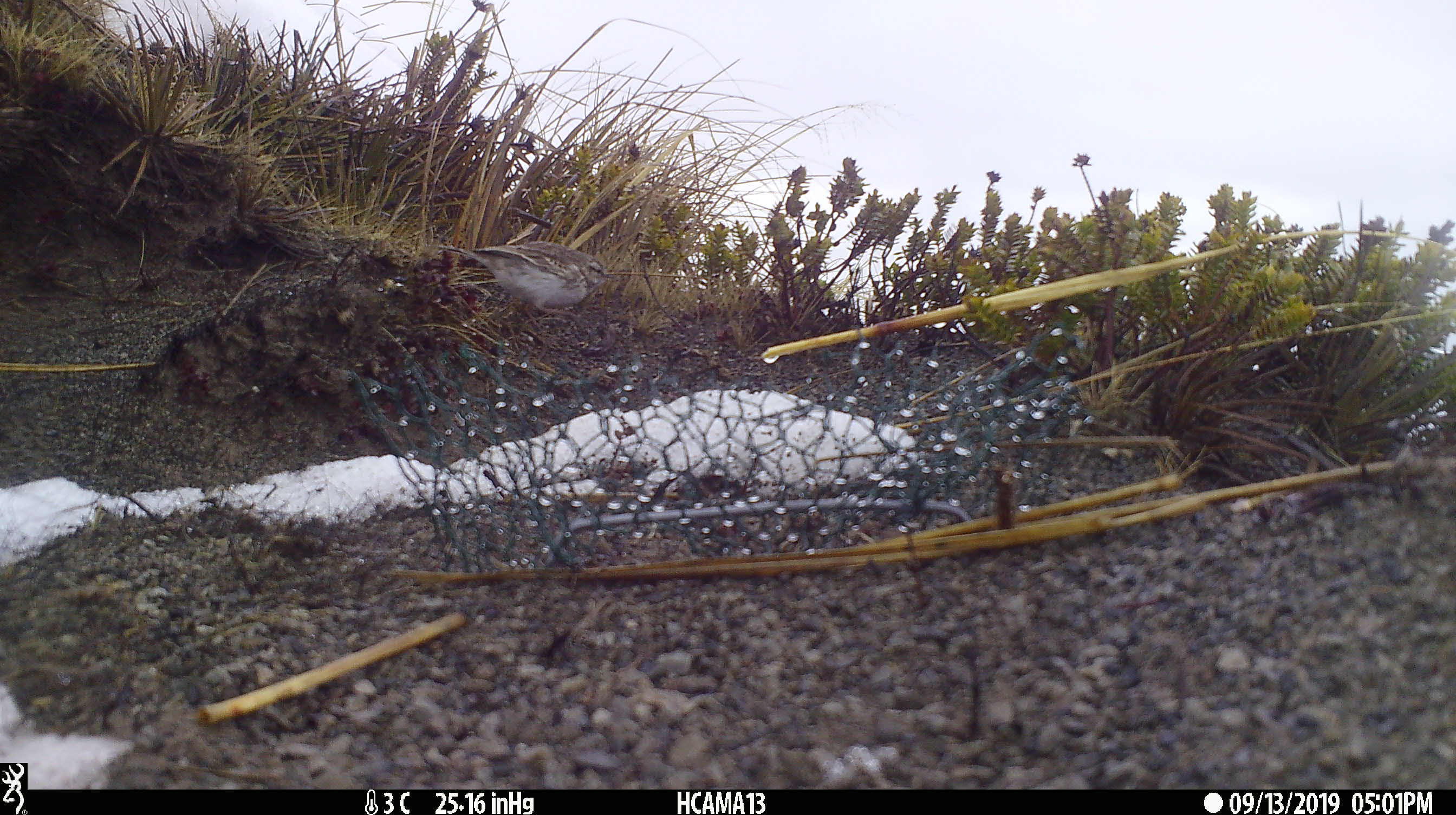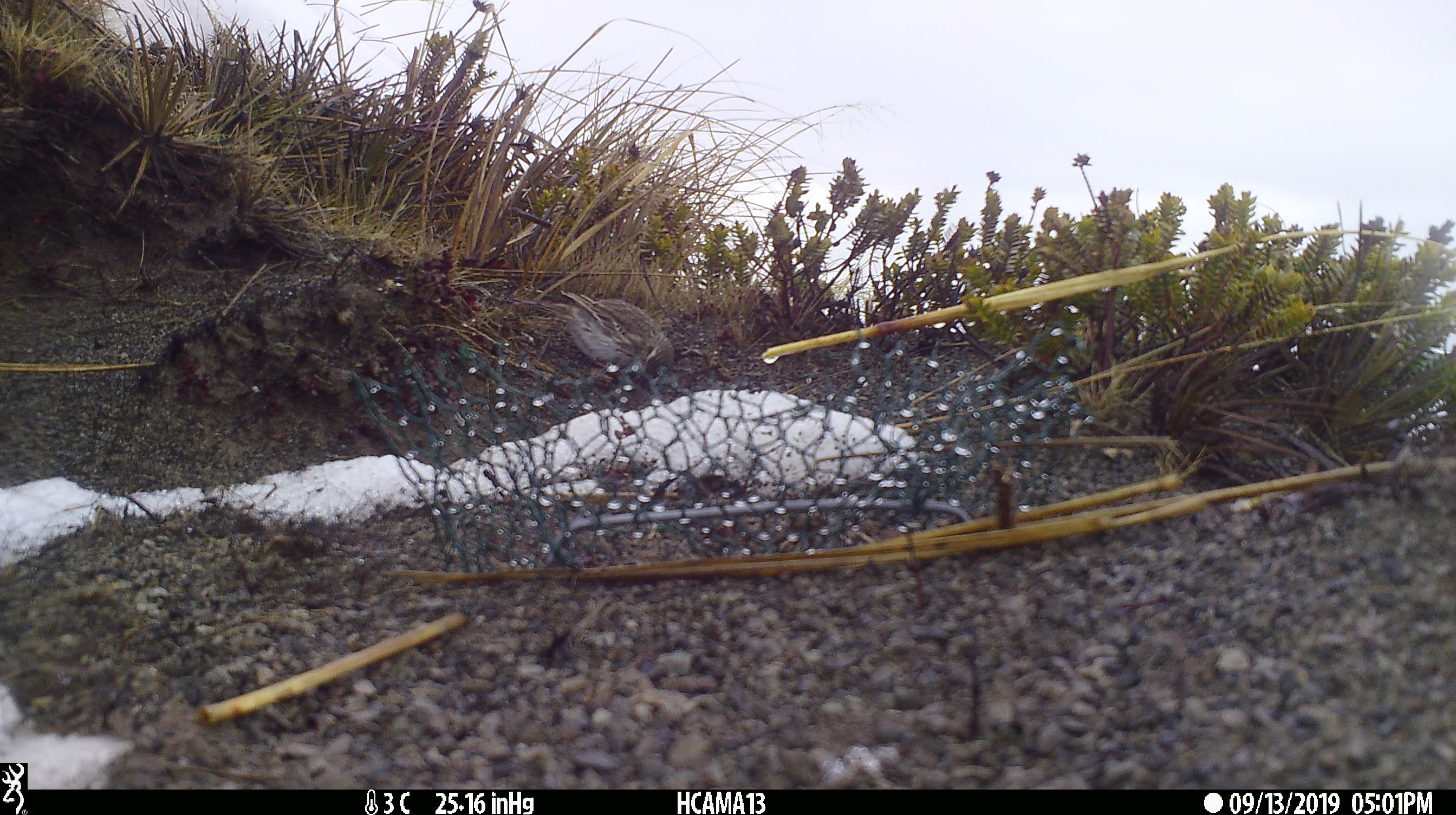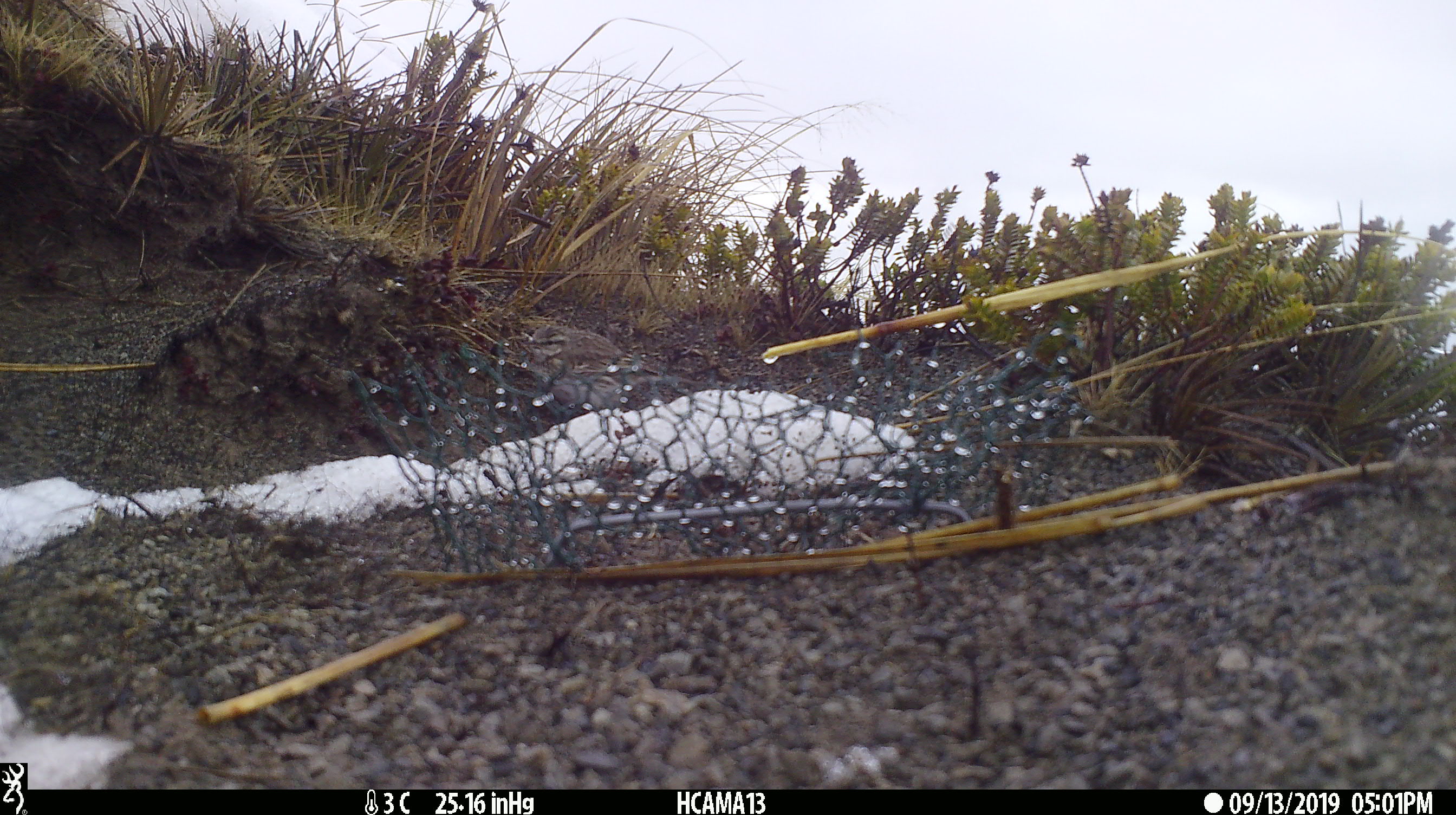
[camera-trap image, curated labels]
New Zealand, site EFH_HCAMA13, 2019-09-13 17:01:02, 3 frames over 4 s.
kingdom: Animalia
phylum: Chordata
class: Aves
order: Passeriformes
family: Motacillidae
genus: Anthus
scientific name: Anthus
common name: pipit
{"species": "pipit (Anthus)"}